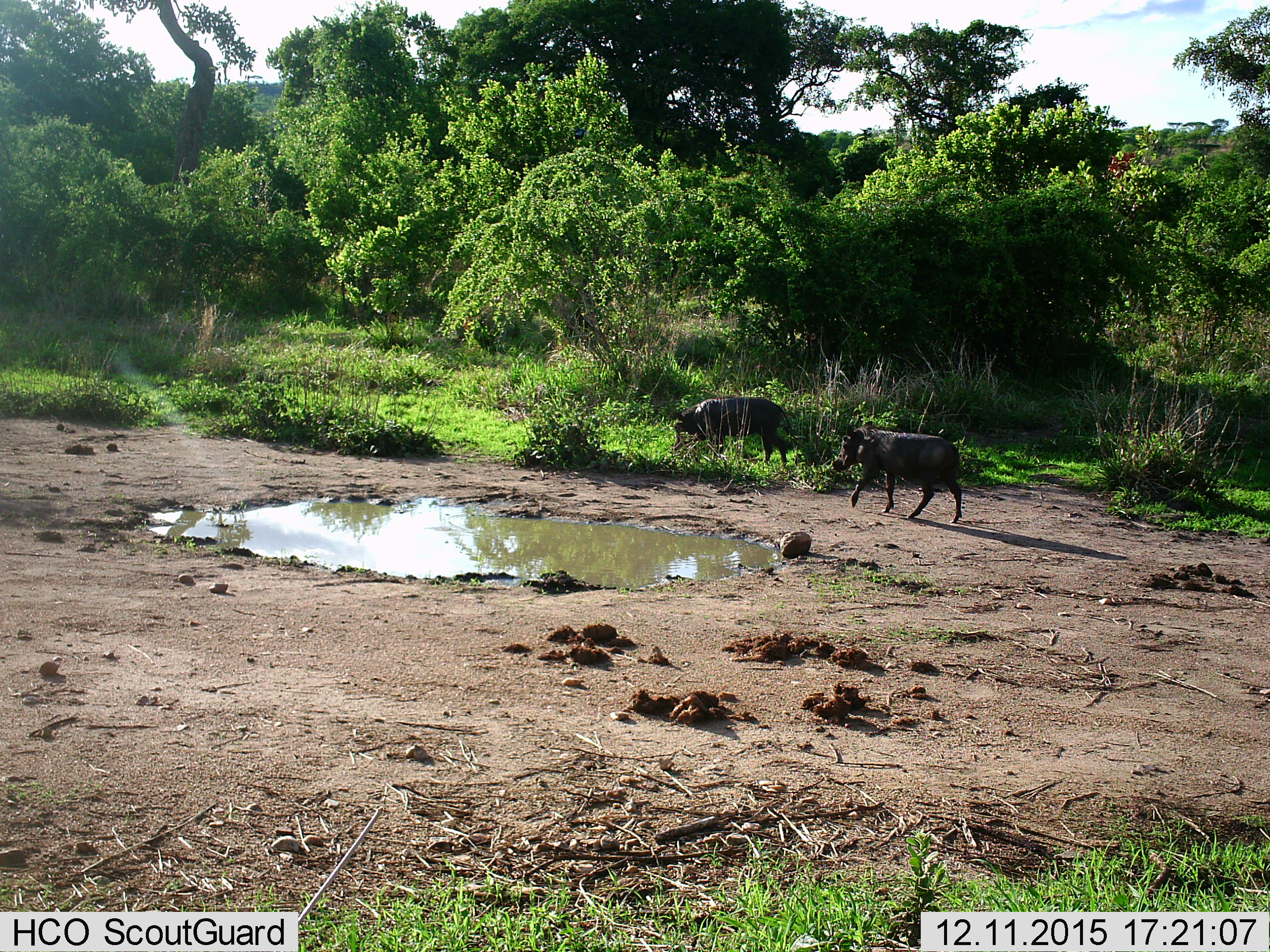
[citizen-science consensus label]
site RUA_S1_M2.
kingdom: Animalia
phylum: Chordata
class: Mammalia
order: Artiodactyla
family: Suidae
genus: Phacochoerus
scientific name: Phacochoerus africanus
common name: warthog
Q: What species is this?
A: Warthog (Phacochoerus africanus).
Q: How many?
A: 2.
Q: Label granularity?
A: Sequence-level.